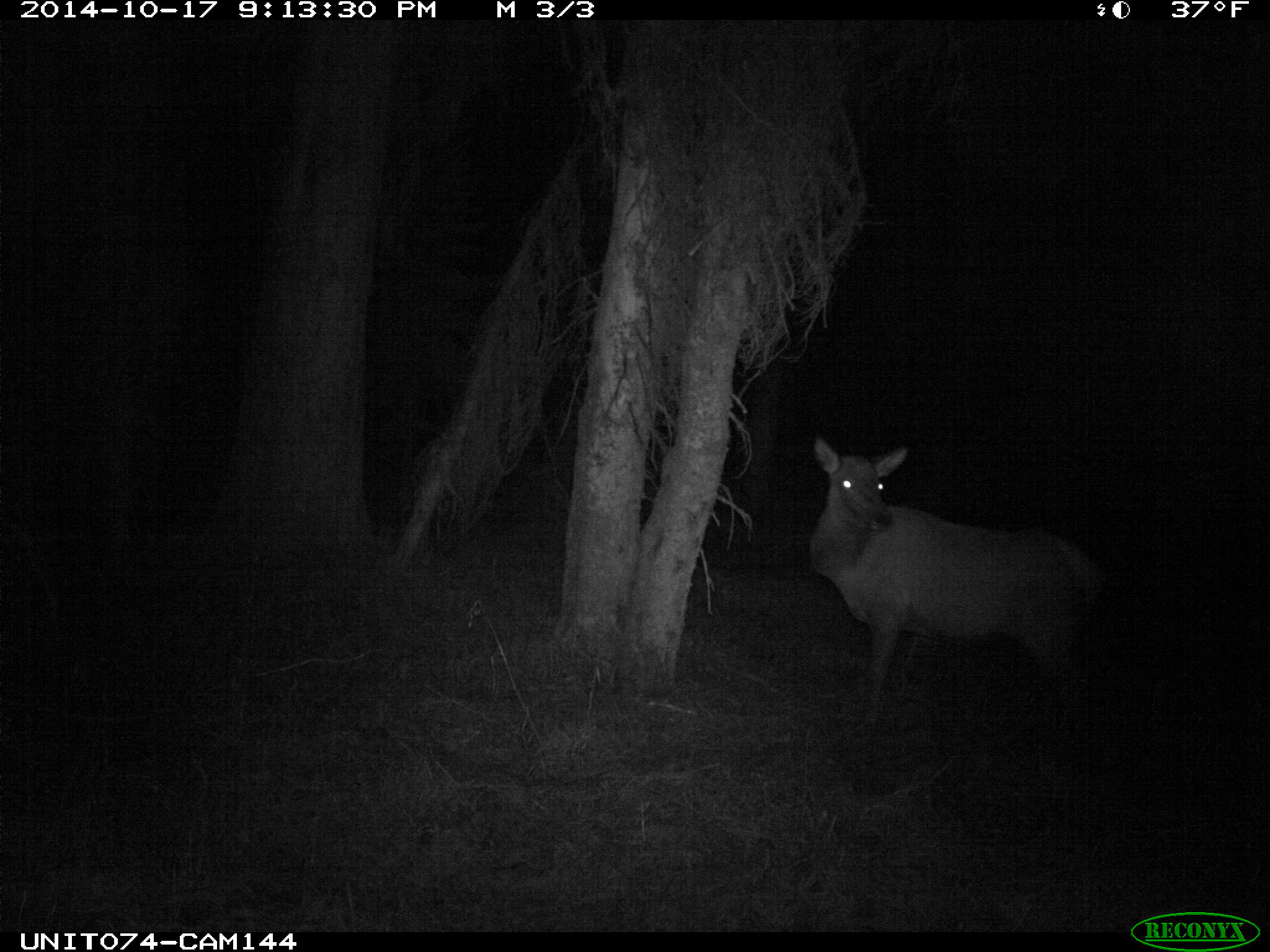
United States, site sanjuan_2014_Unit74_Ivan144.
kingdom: Animalia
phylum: Chordata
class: Mammalia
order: Artiodactyla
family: Cervidae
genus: Cervus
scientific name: Cervus elaphus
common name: red deer